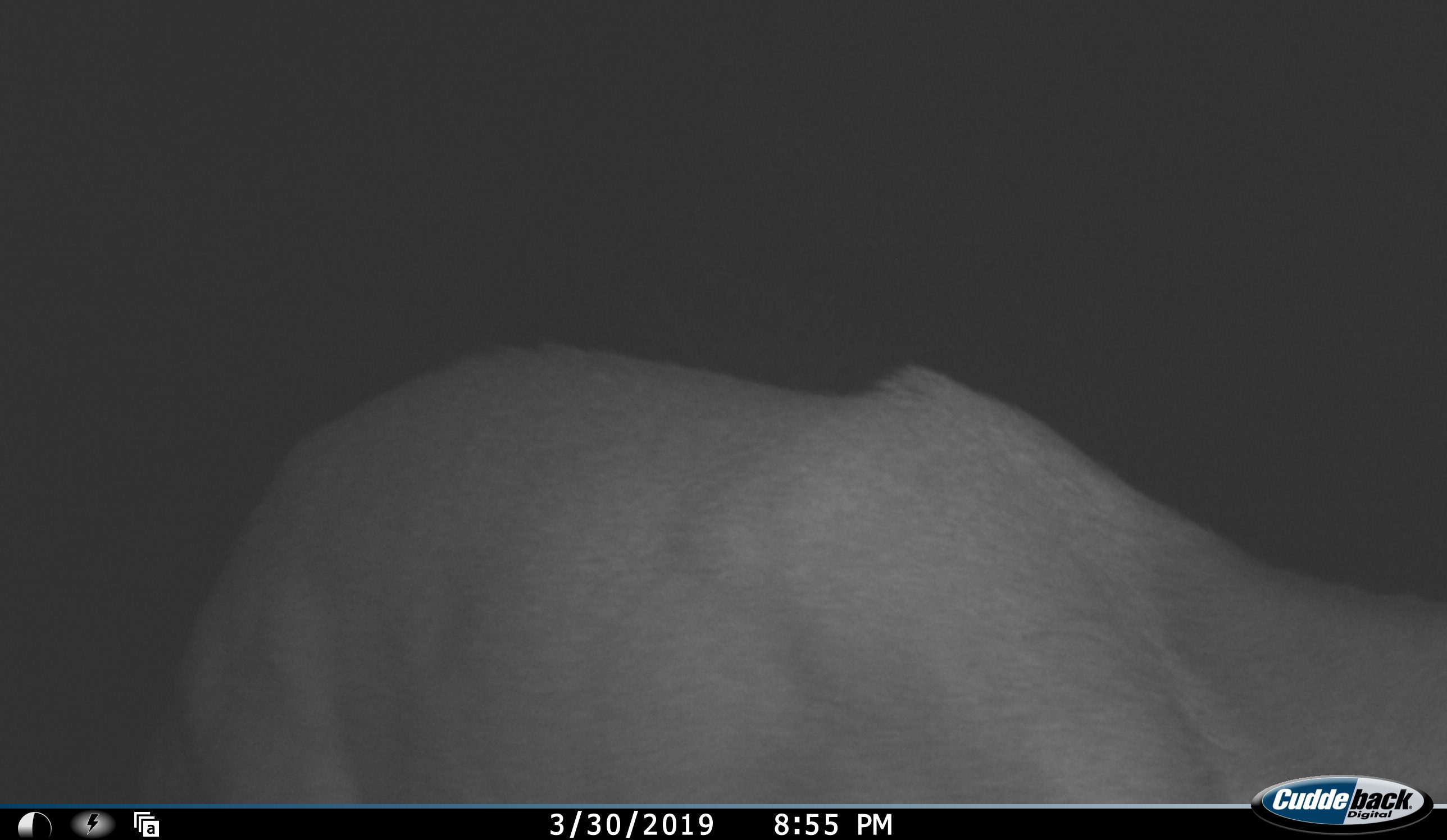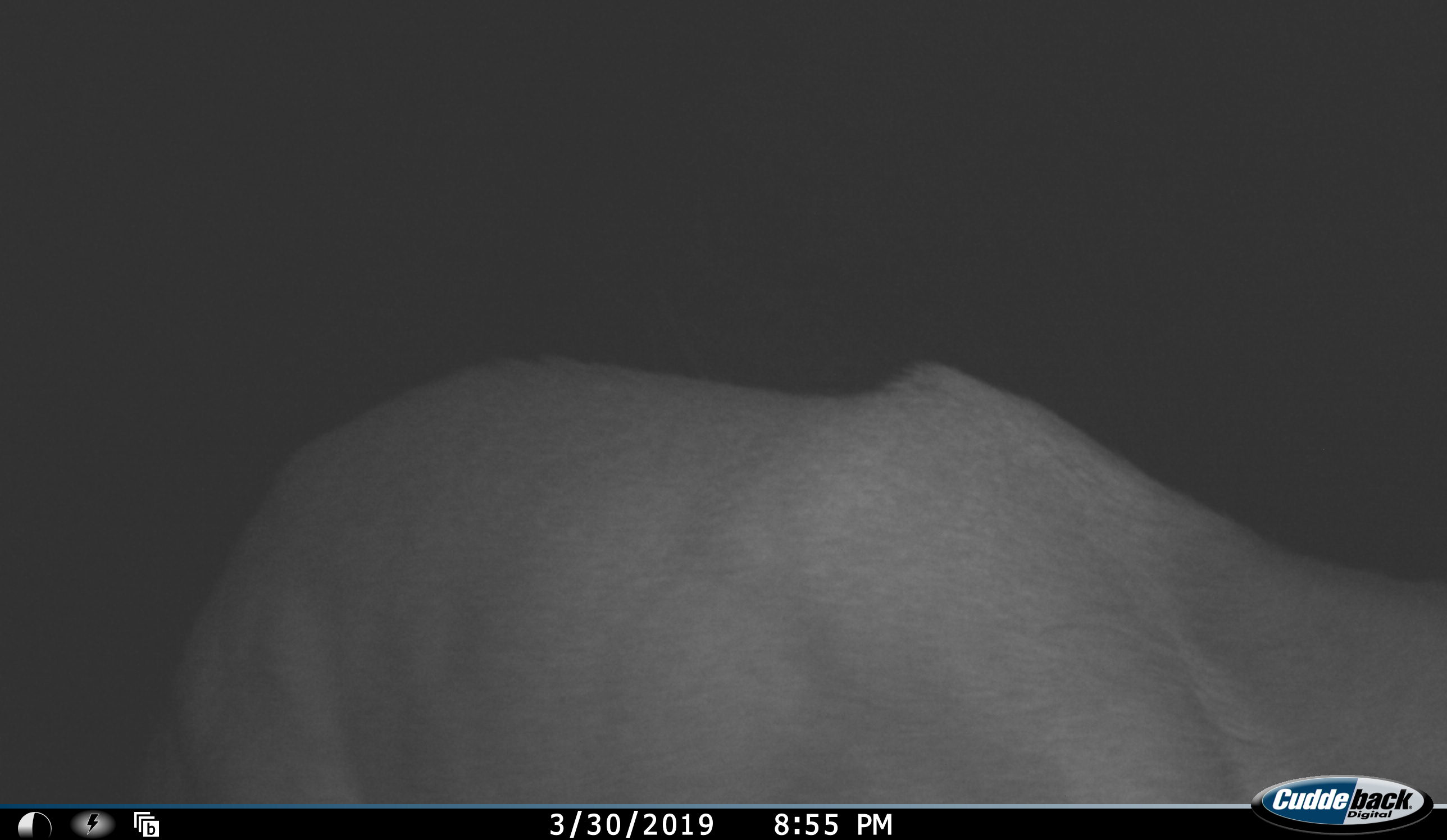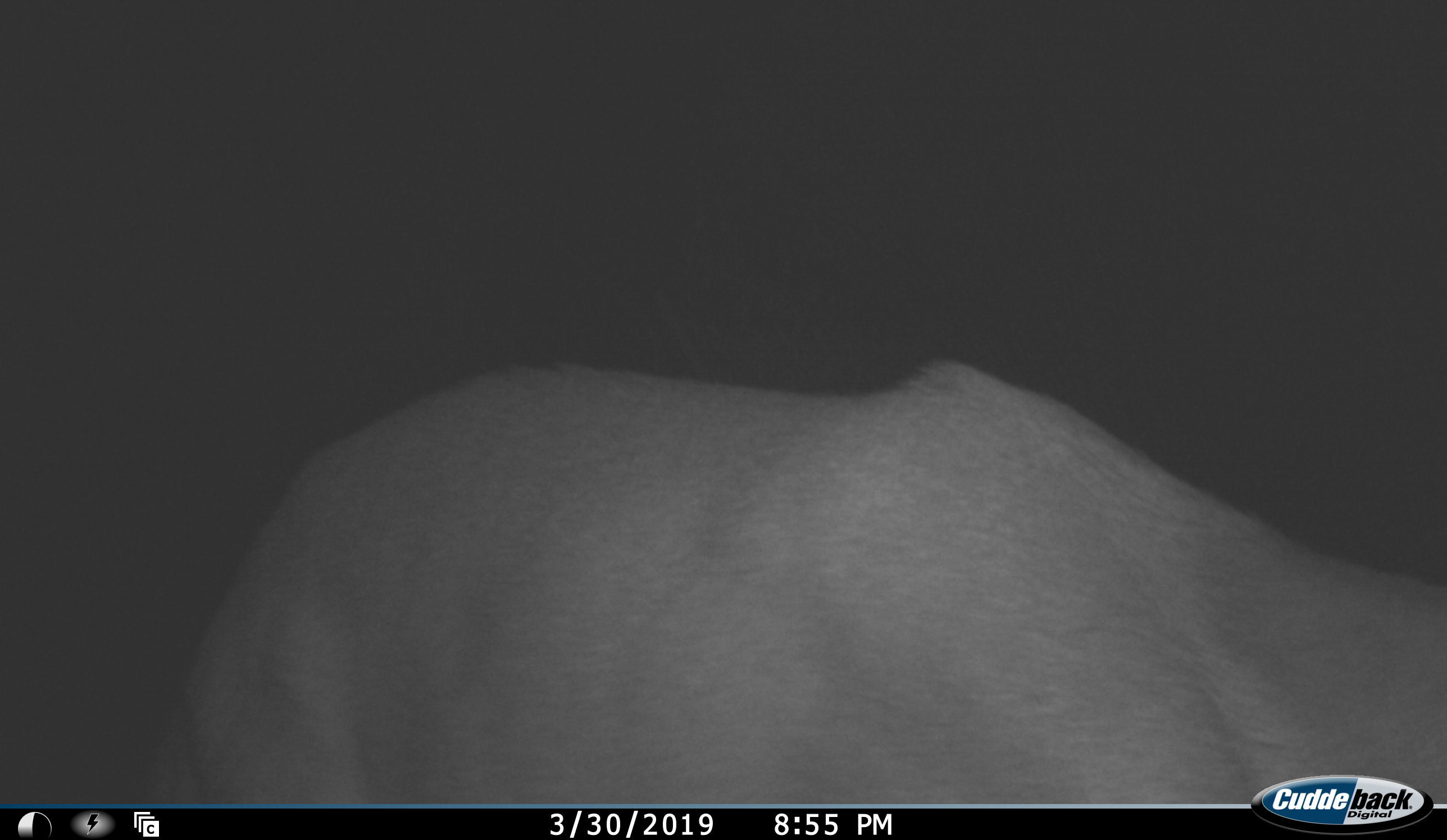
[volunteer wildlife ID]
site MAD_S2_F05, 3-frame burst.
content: unidentified animal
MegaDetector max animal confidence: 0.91